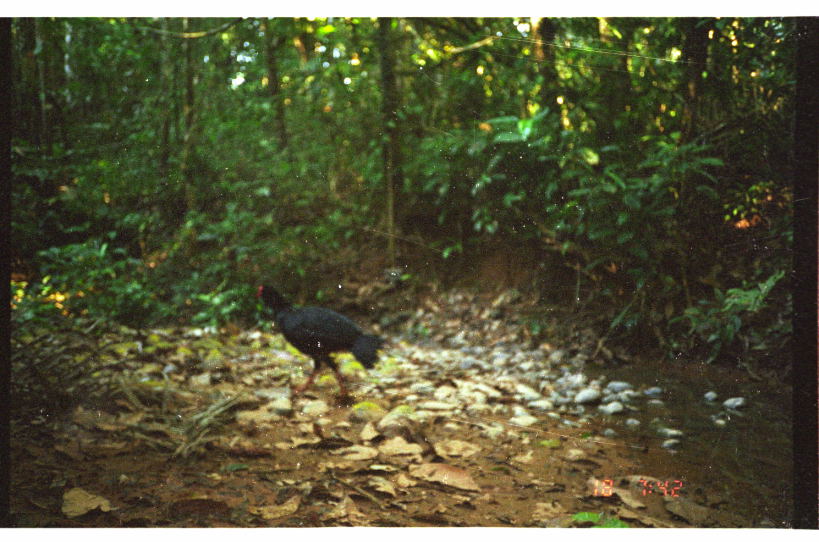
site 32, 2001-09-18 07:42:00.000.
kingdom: Animalia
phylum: Chordata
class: Aves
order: Galliformes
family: Cracidae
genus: Mitu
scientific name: Mitu tuberosum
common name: razor-billed curassow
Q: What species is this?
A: Mitu tuberosum (razor-billed curassow).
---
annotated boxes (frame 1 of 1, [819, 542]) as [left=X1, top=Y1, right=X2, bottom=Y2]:
mitu tuberosum: [left=252, top=280, right=390, bottom=401]